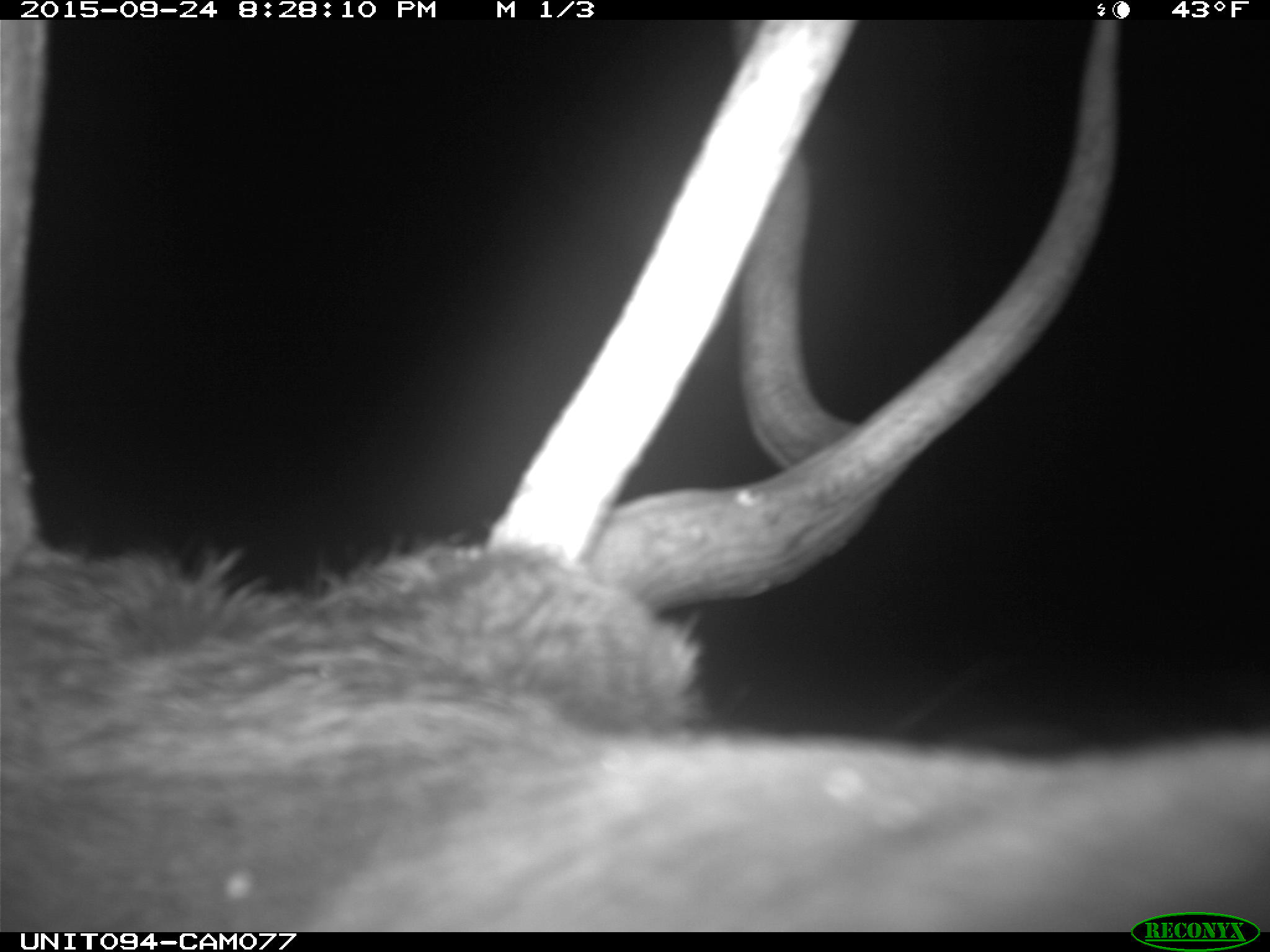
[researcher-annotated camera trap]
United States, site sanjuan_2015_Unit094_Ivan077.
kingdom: Animalia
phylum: Chordata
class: Mammalia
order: Artiodactyla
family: Cervidae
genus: Cervus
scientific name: Cervus elaphus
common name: red deer